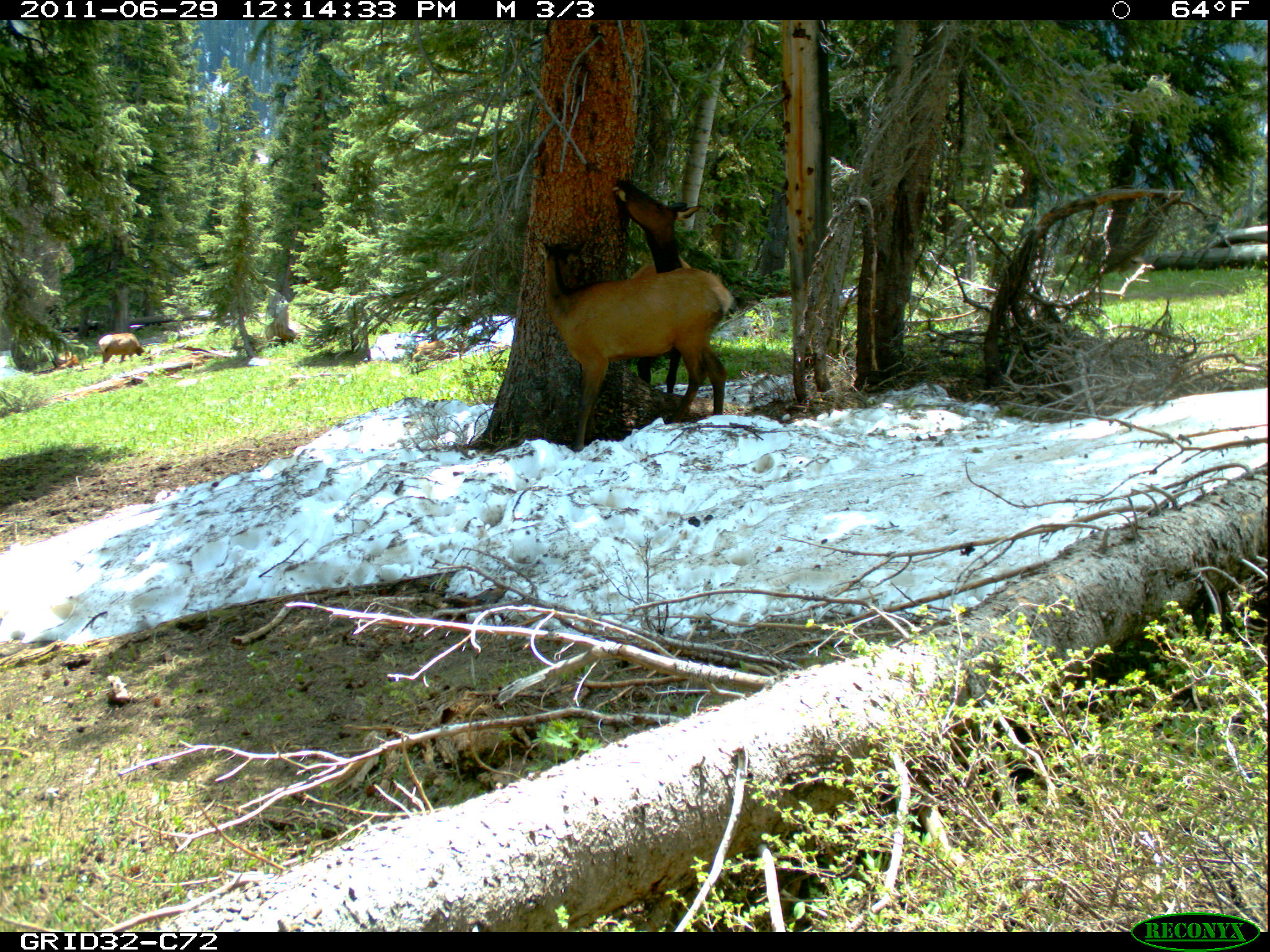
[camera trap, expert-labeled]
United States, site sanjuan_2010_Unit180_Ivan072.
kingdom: Animalia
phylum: Chordata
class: Mammalia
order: Artiodactyla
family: Cervidae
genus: Cervus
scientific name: Cervus elaphus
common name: red deer